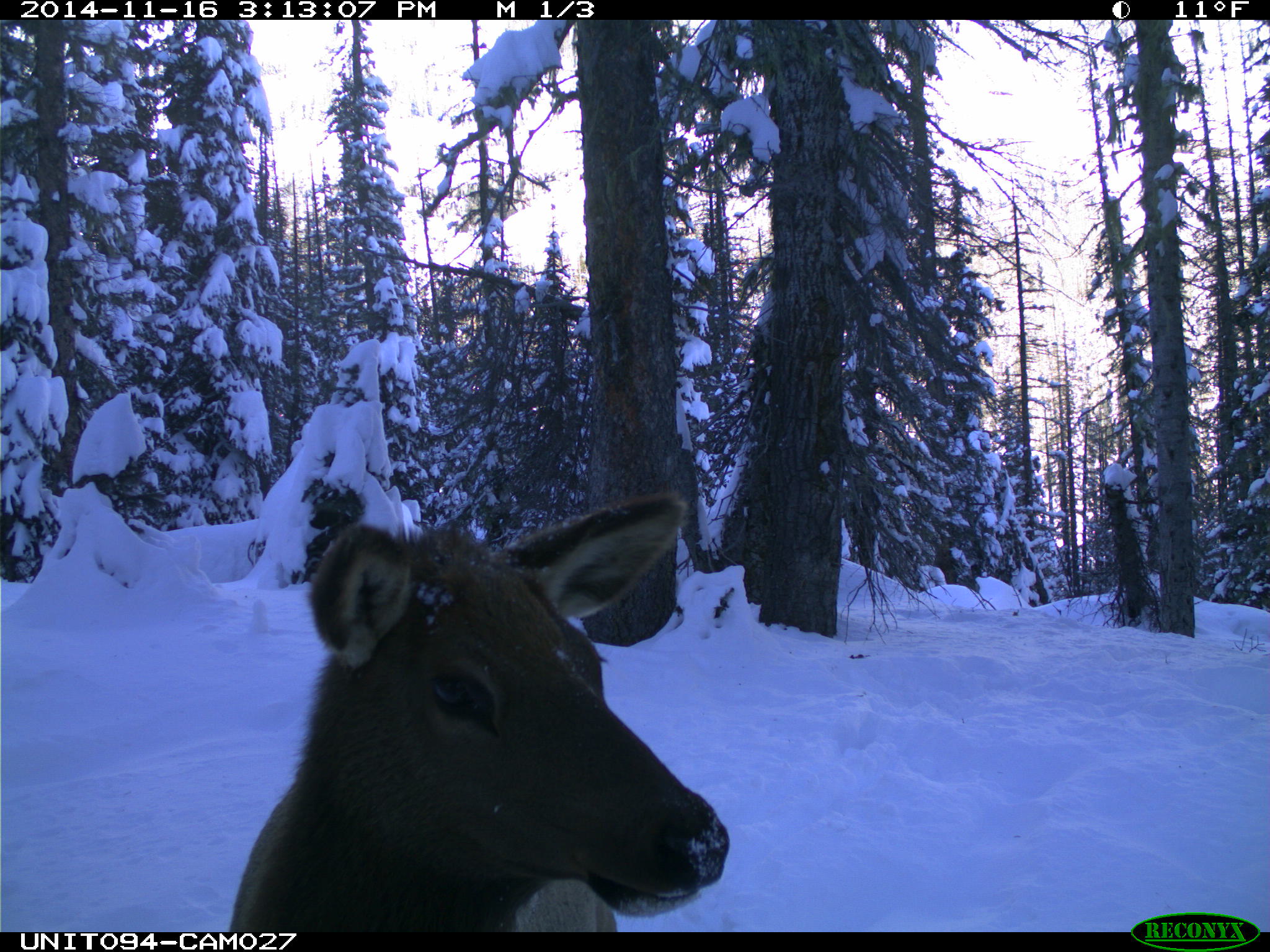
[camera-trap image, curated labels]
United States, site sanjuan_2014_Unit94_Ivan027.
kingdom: Animalia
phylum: Chordata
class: Mammalia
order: Artiodactyla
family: Cervidae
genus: Cervus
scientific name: Cervus elaphus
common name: red deer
Cervus elaphus (red deer).